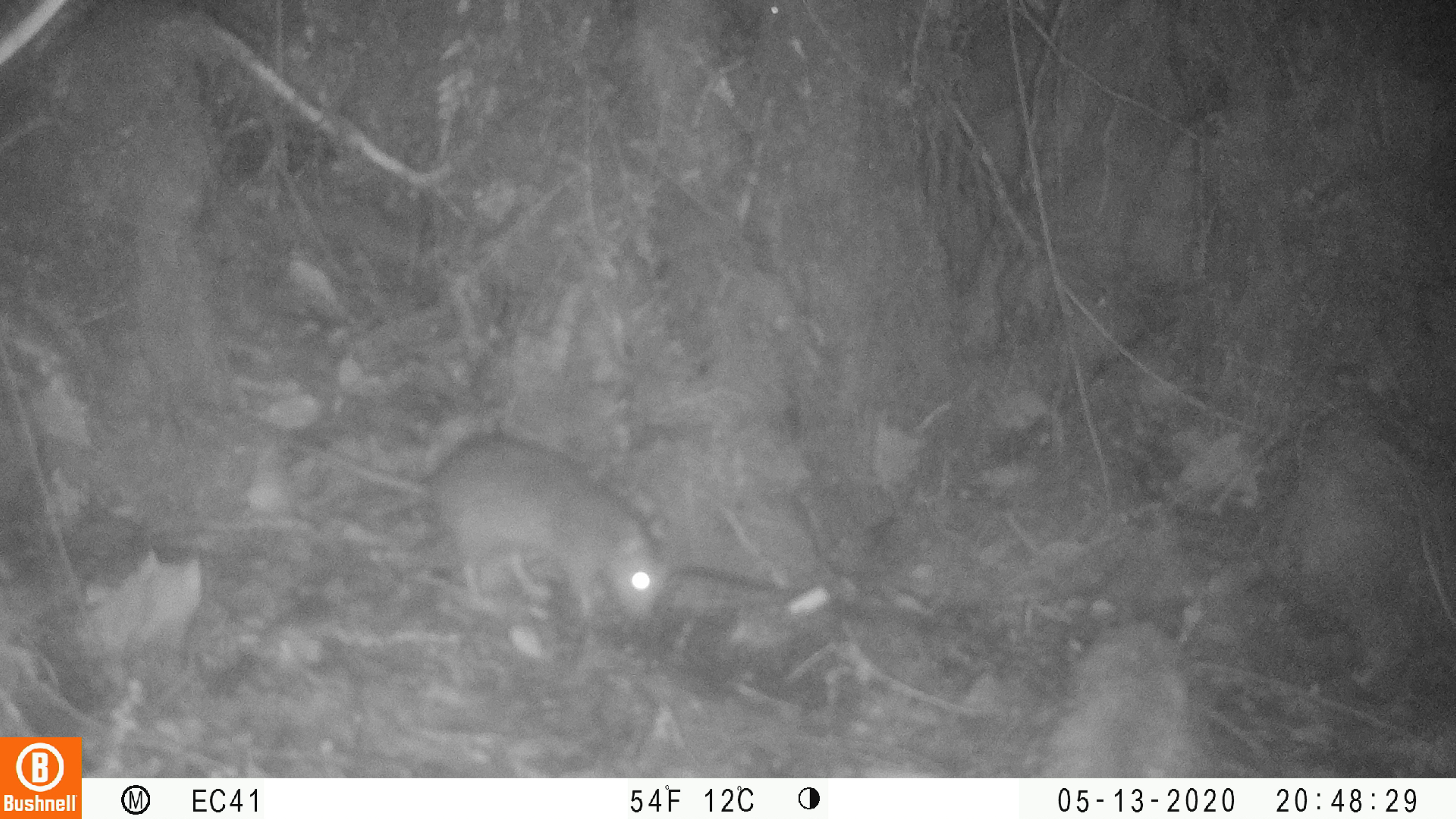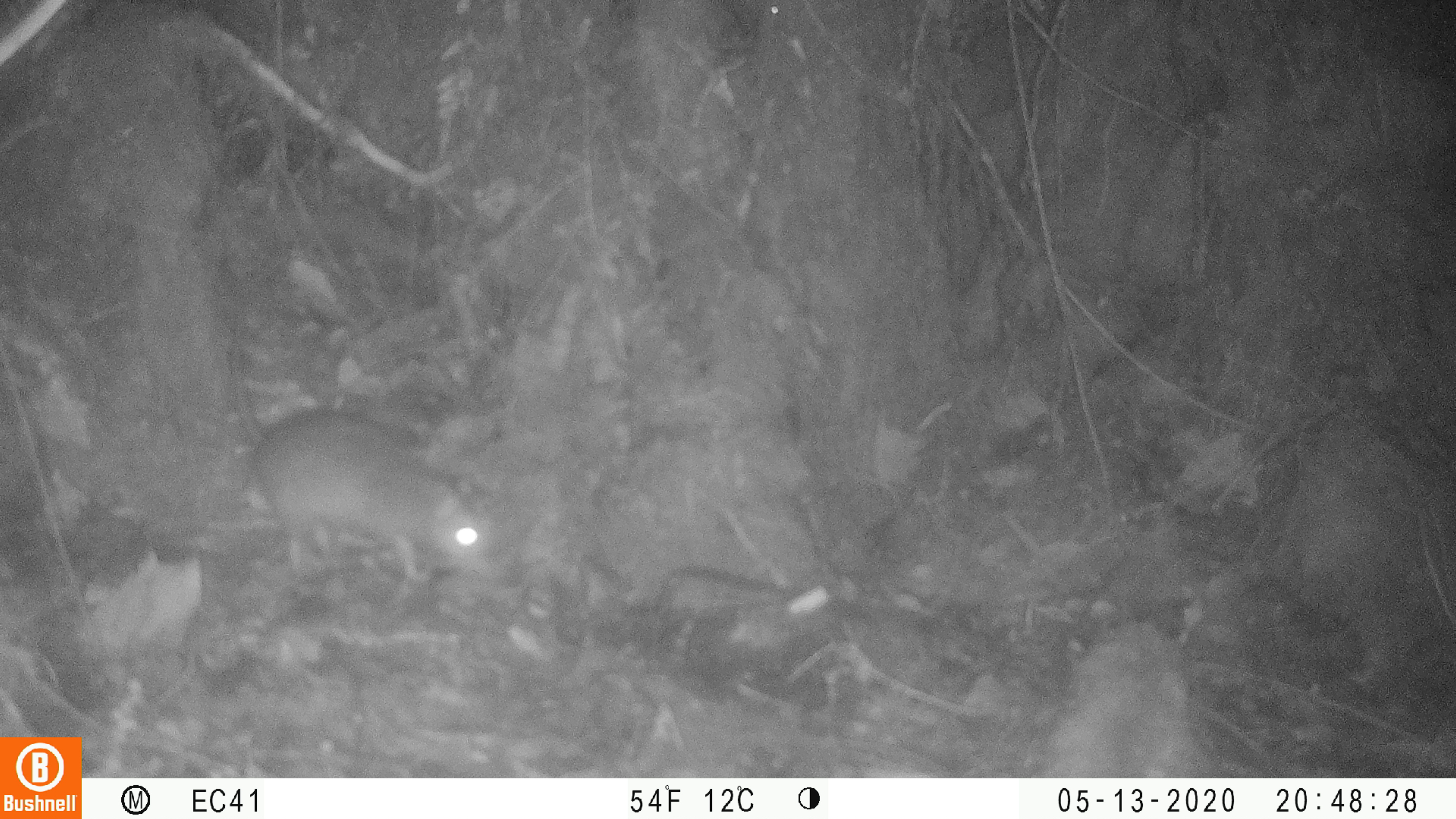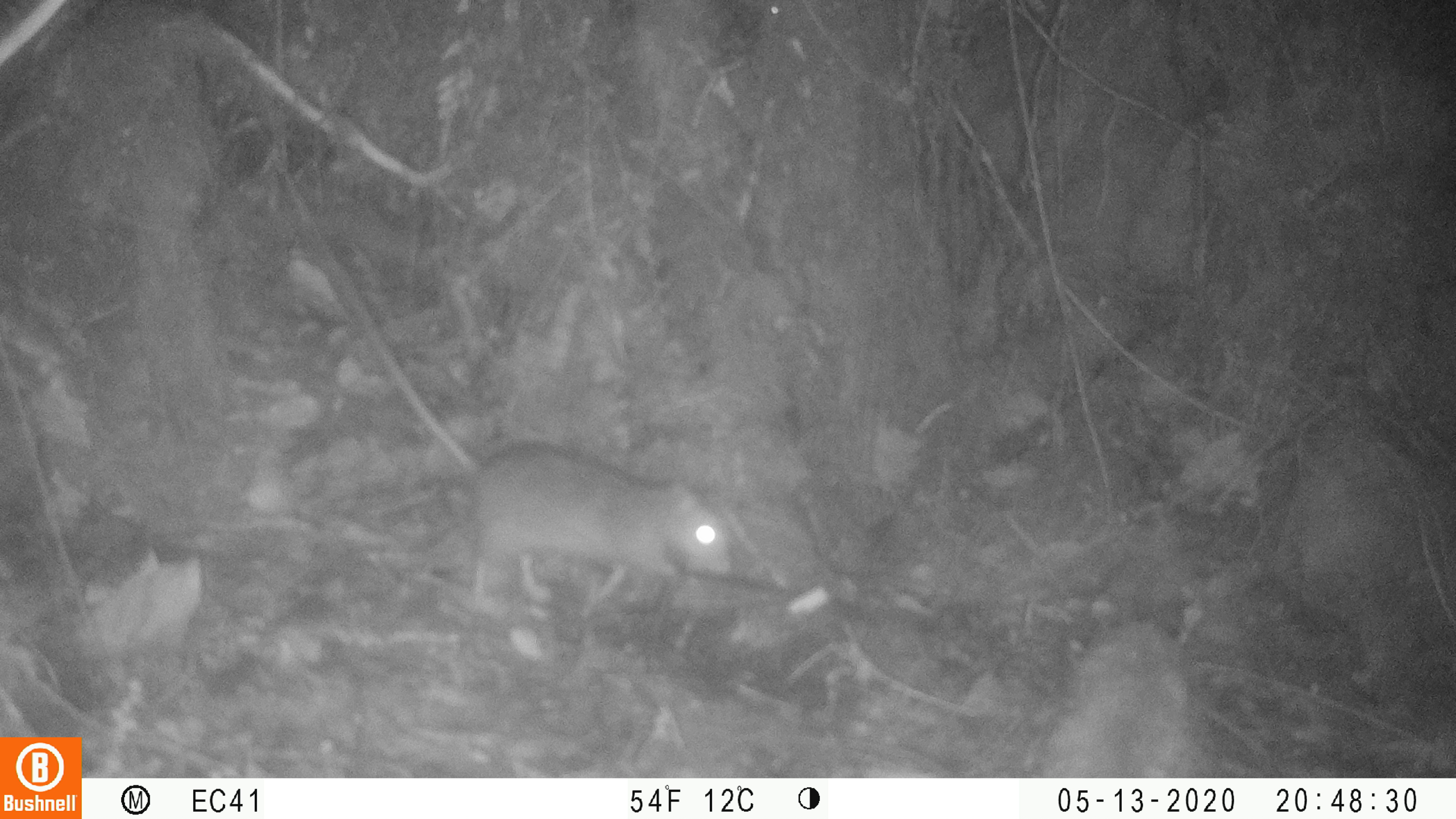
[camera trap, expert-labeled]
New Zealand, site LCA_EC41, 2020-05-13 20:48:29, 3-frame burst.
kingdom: Animalia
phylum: Chordata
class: Mammalia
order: Rodentia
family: Muridae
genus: Rattus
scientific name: Rattus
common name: rat